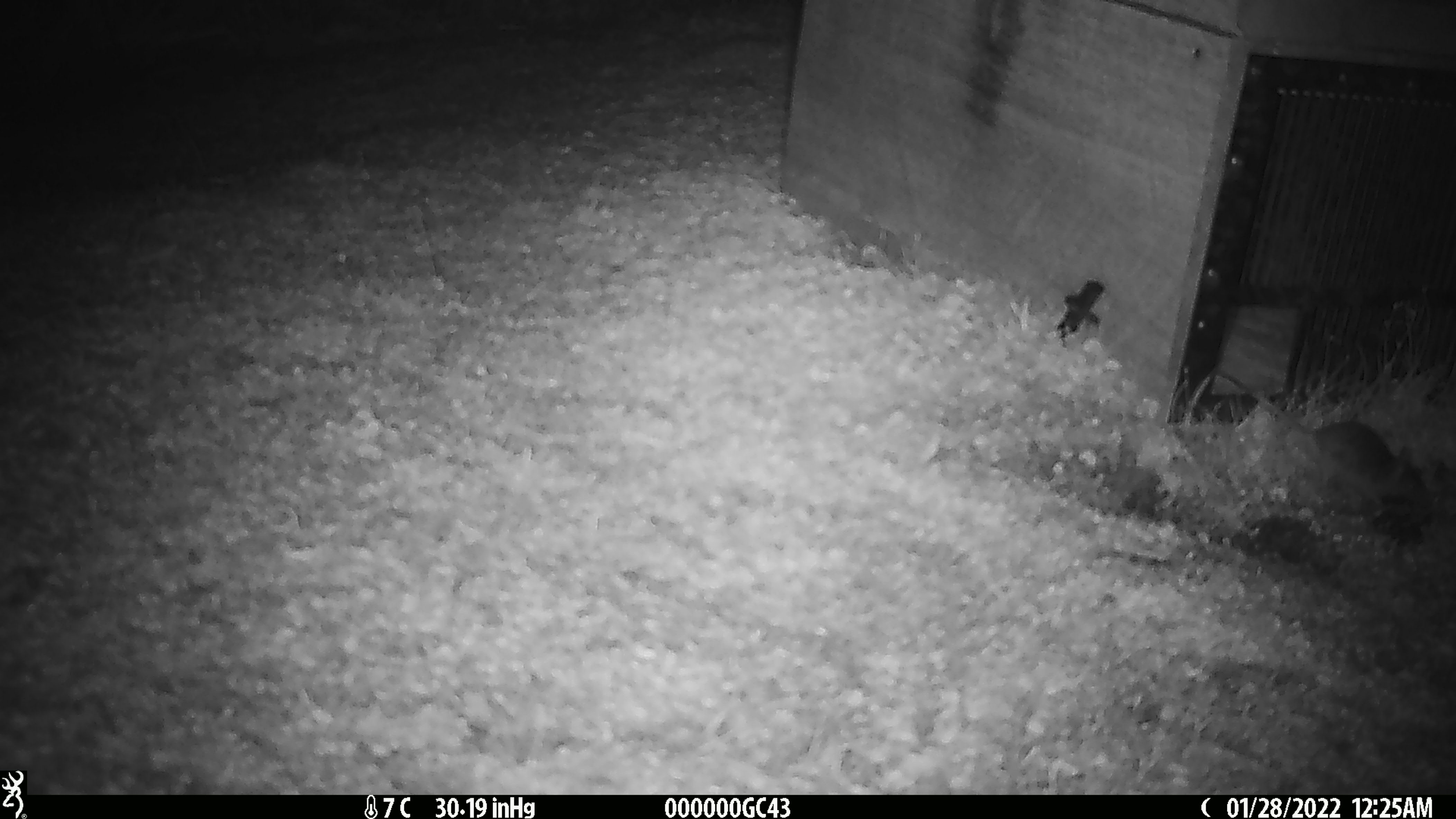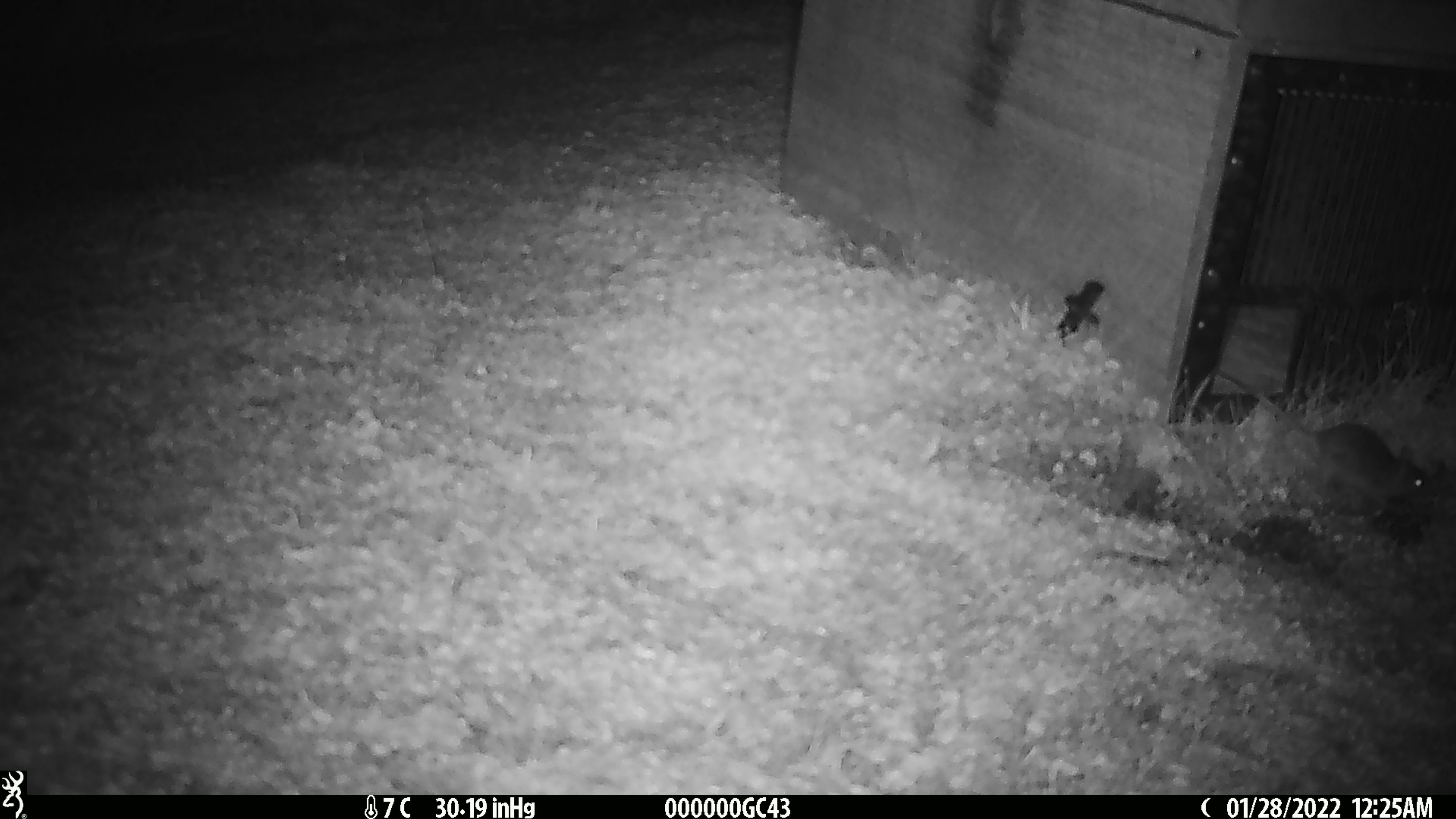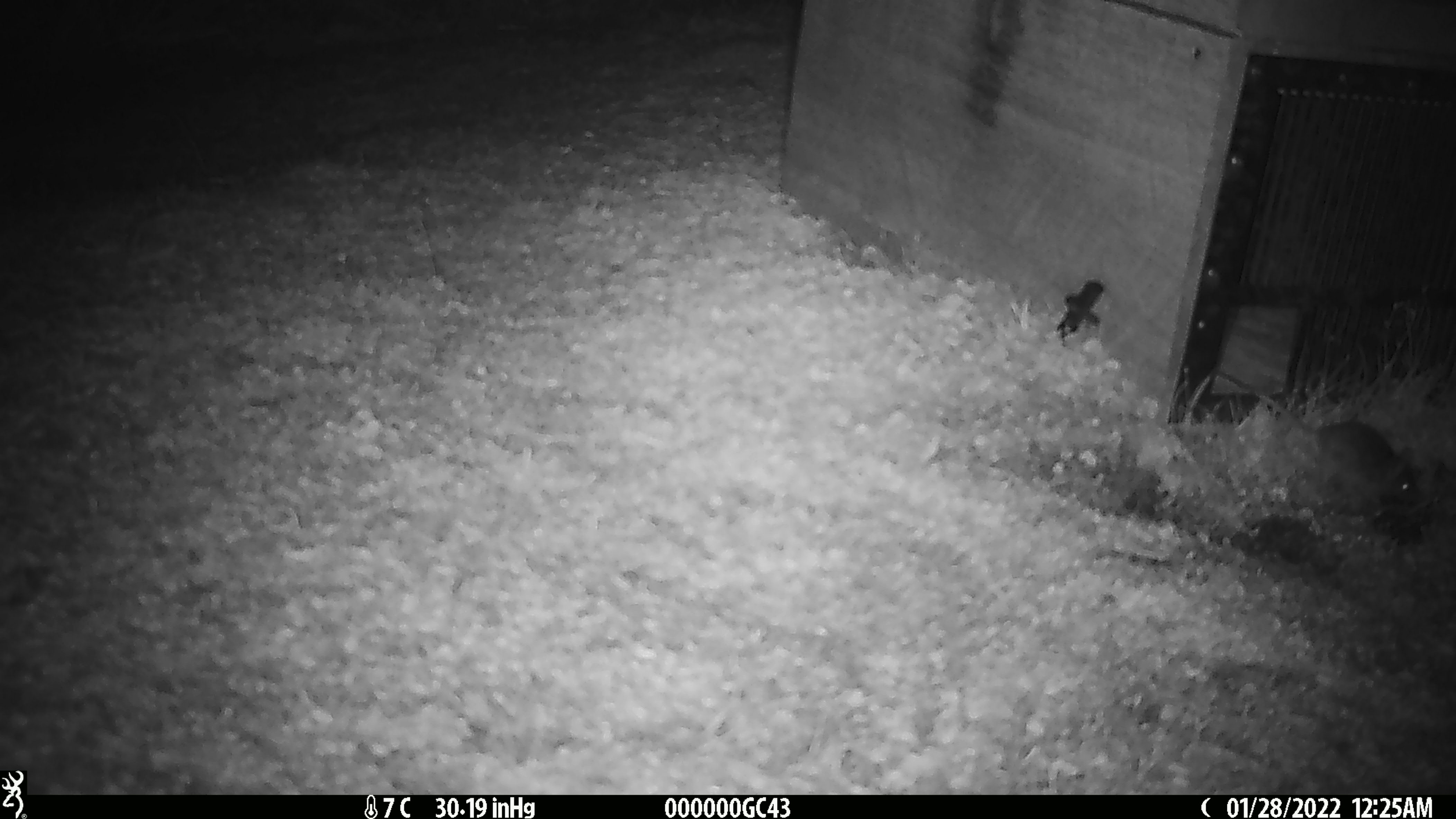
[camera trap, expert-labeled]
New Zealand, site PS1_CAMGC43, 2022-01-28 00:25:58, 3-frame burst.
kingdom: Animalia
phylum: Chordata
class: Mammalia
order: Rodentia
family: Muridae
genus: Mus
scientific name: Mus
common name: mouse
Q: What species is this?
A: Mouse (Mus).